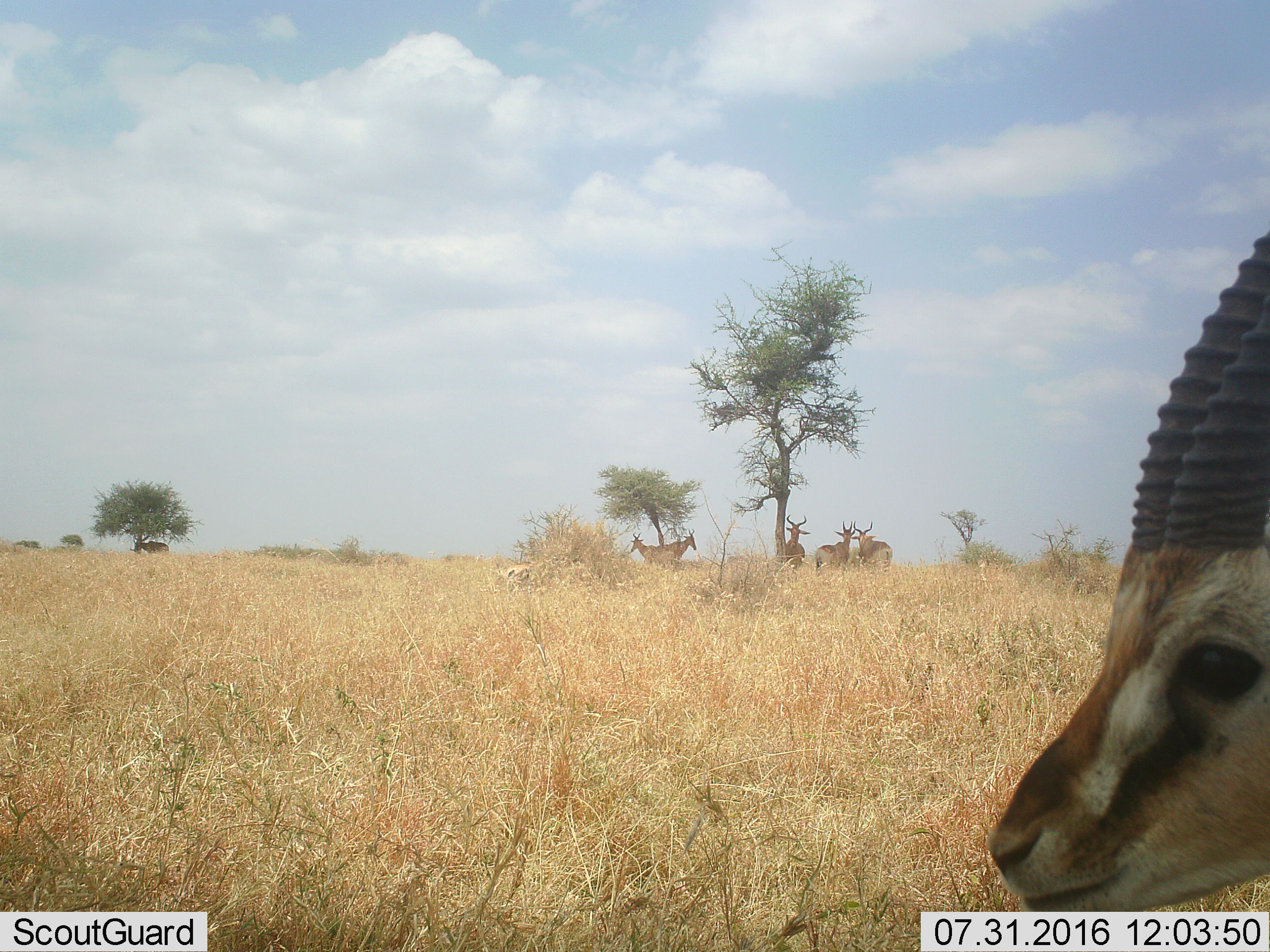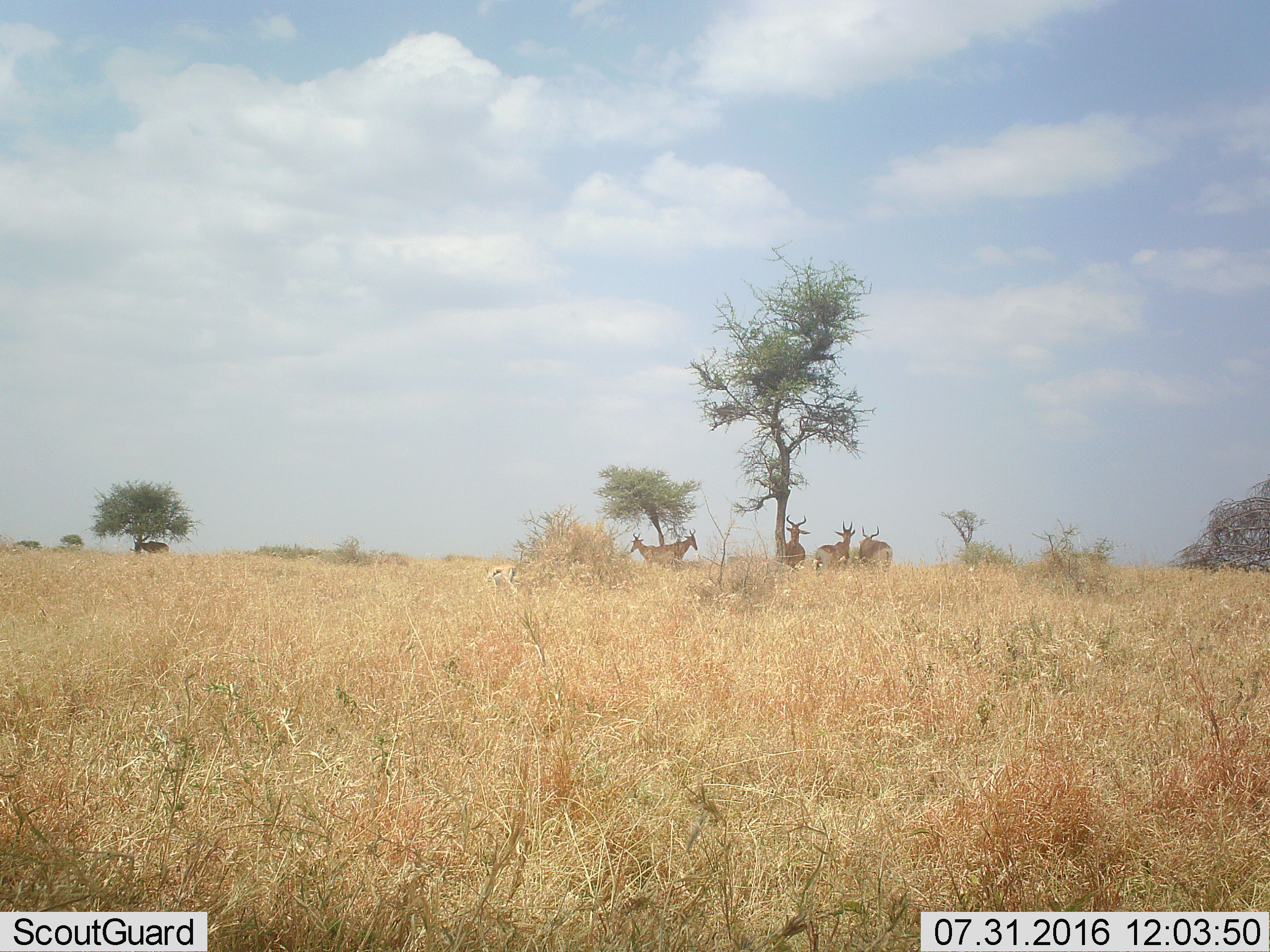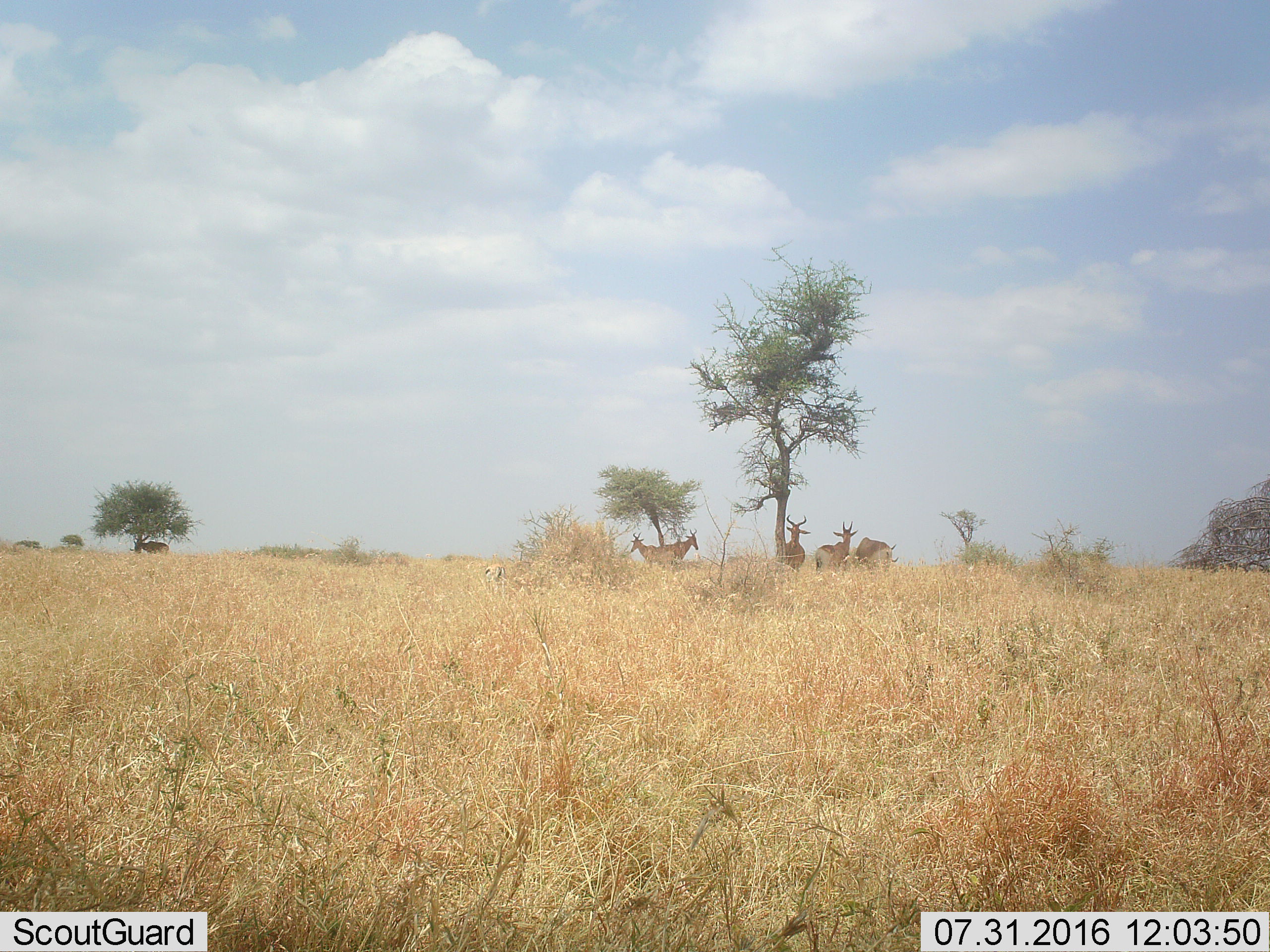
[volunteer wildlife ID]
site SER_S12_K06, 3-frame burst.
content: unidentified animal